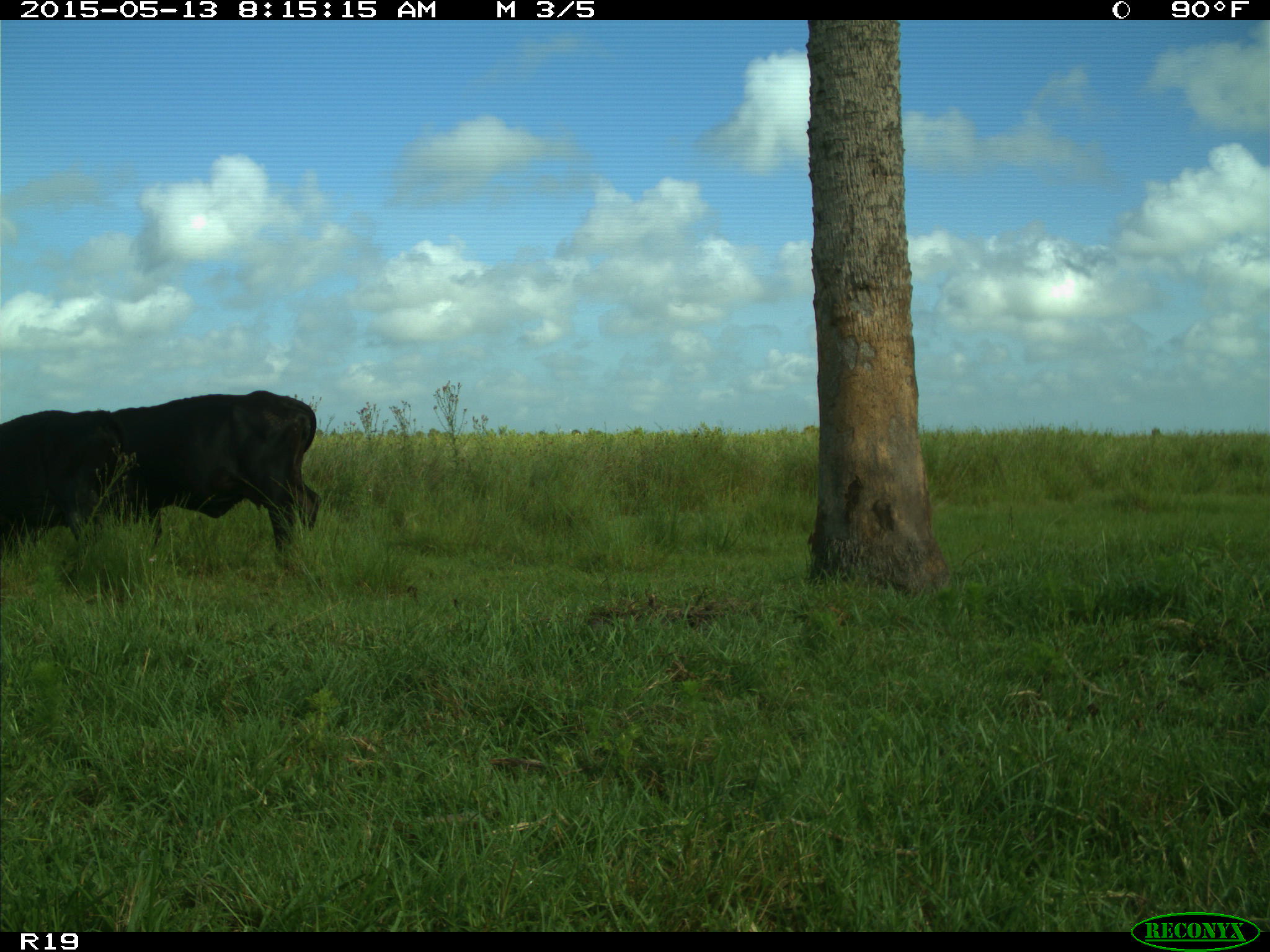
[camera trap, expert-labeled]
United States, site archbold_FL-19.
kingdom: Animalia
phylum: Chordata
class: Mammalia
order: Artiodactyla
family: Bovidae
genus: Bos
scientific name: Bos taurus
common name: domestic cow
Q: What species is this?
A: Bos taurus (domestic cow).